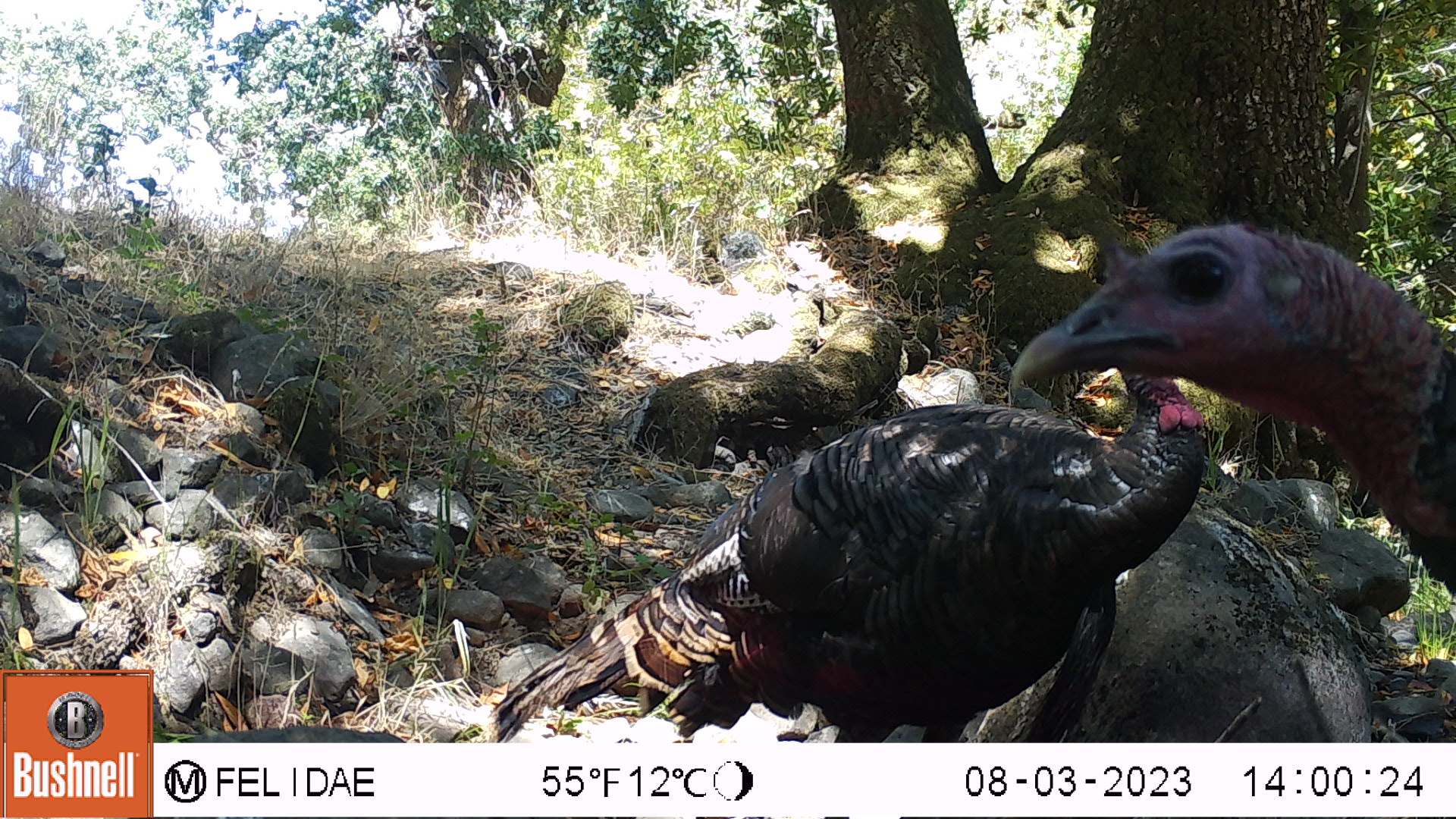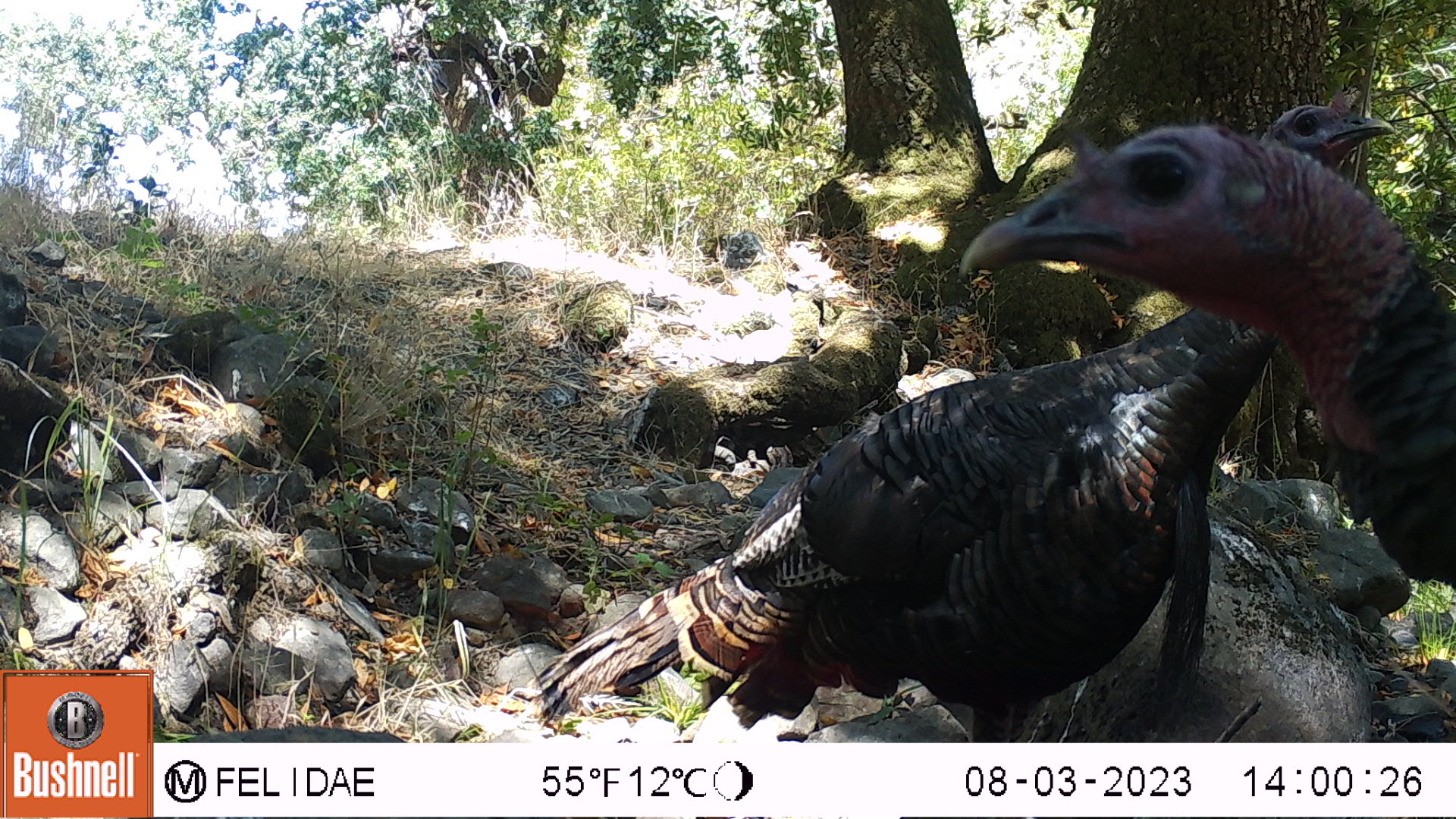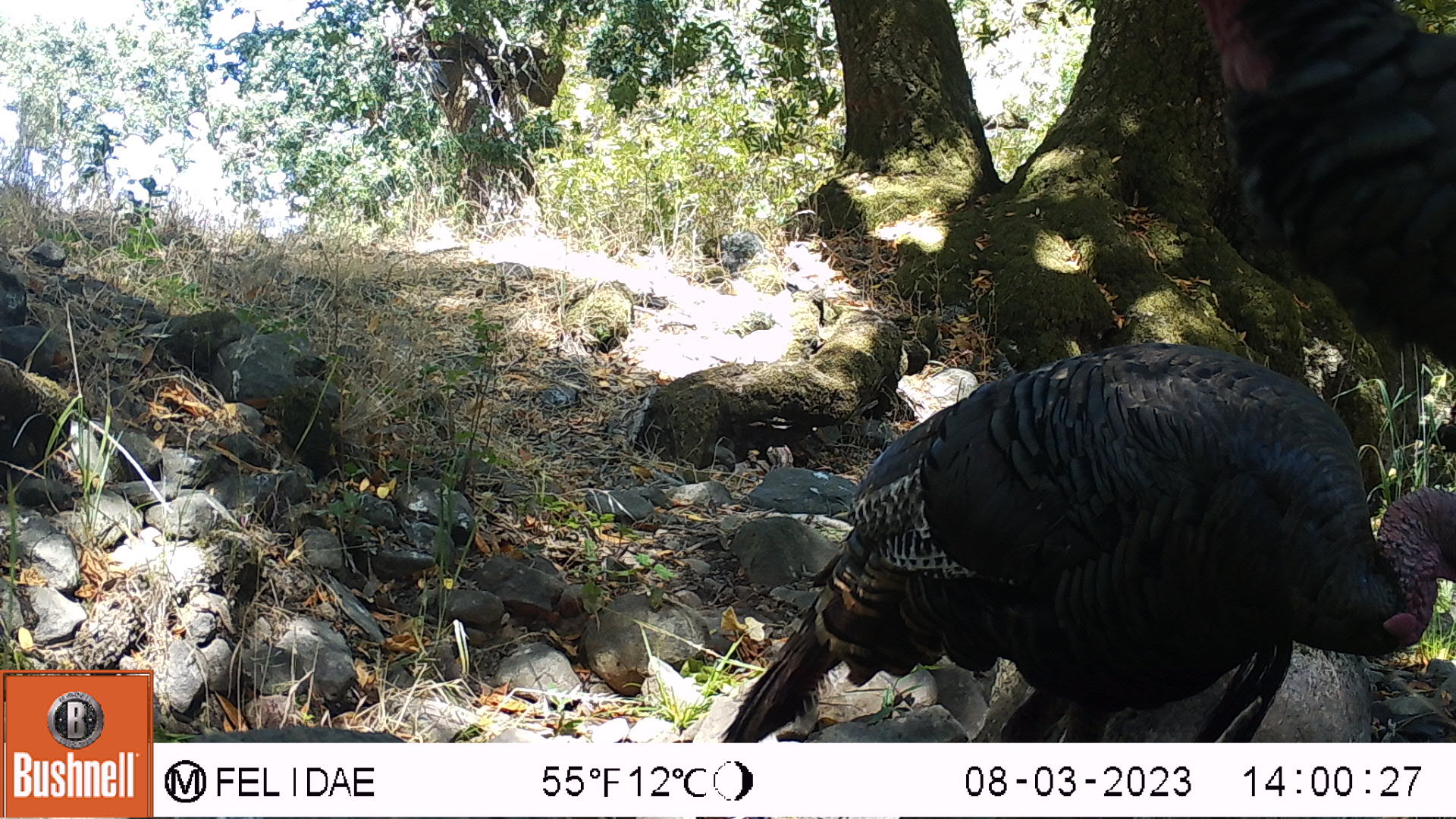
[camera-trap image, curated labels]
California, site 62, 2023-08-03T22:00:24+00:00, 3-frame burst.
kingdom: Animalia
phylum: Chordata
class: Aves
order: Galliformes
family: Phasianidae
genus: Meleagris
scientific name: Meleagris gallopavo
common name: turkey